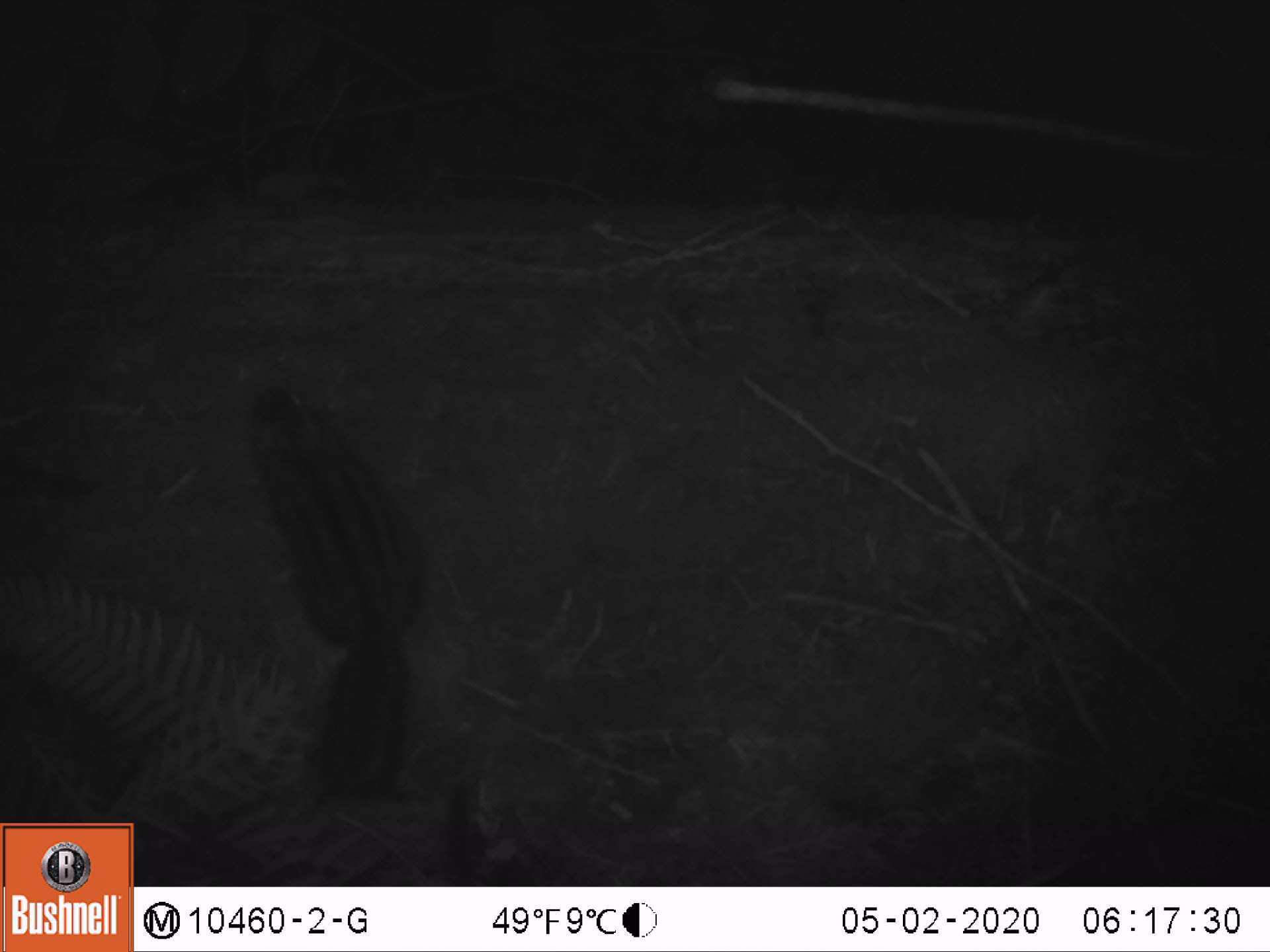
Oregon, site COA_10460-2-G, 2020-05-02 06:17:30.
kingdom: Animalia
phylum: Chordata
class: Mammalia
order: Rodentia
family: Sciuridae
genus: Neotamias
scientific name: Neotamias townsendii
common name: townsend's chipmunk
Townsend's chipmunk (Neotamias townsendii).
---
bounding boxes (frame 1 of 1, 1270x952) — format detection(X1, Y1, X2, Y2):
townsend's chipmunk: detection(232, 371, 435, 814)